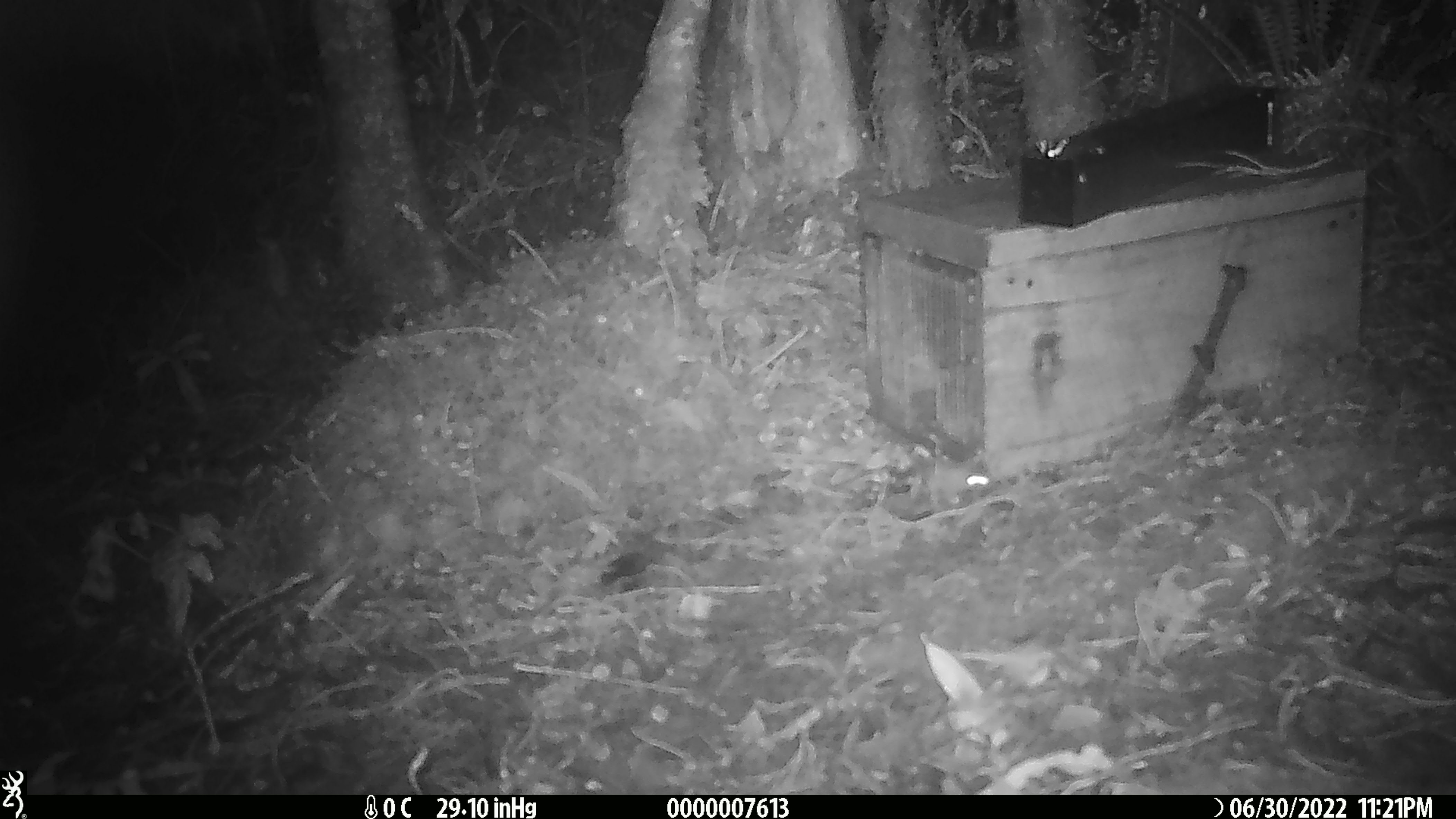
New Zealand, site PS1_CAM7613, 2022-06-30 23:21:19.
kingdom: Animalia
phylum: Chordata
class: Mammalia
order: Rodentia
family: Muridae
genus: Mus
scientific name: Mus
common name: mouse